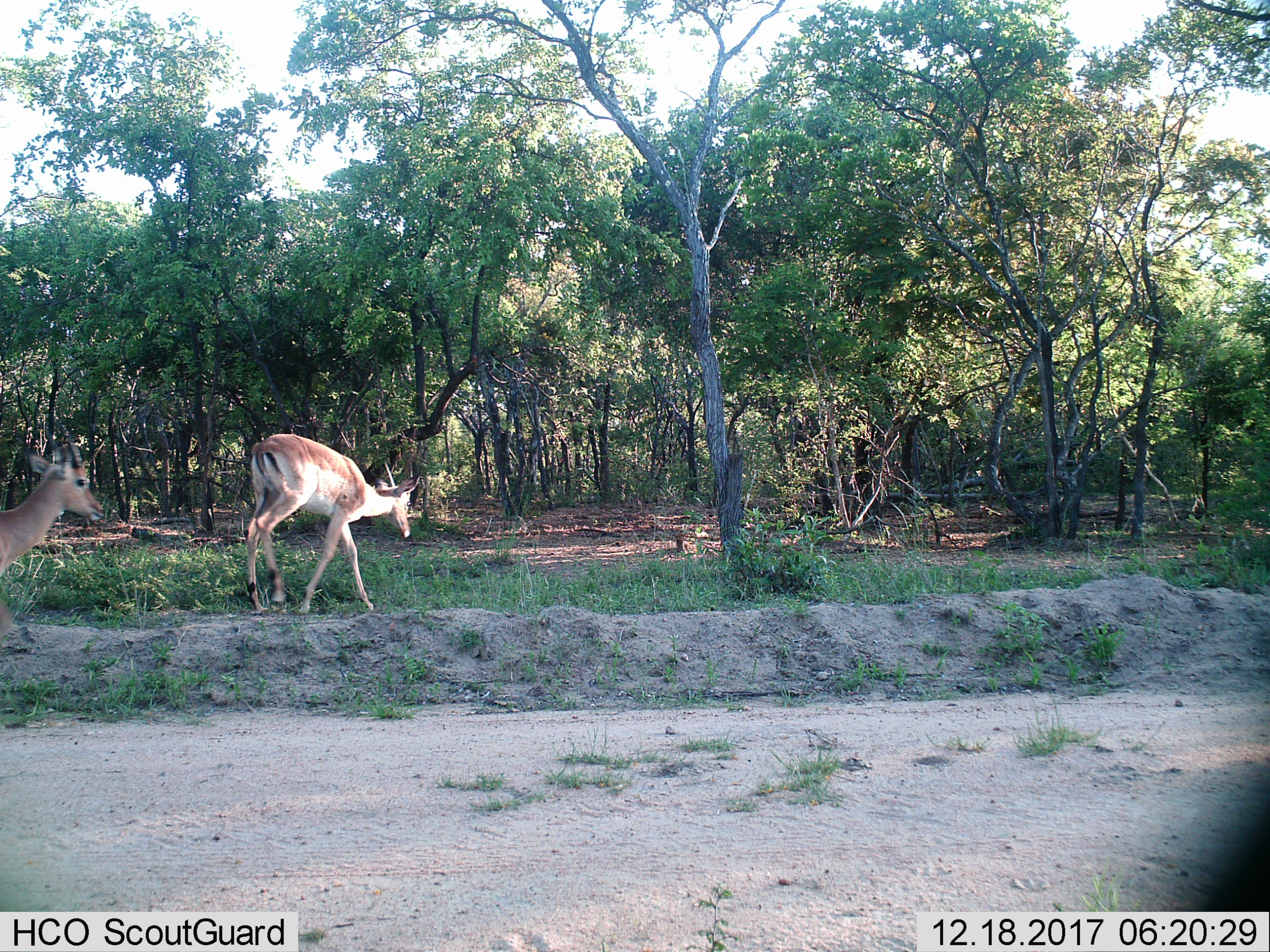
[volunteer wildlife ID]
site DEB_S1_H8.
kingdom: Animalia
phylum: Chordata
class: Mammalia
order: Artiodactyla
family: Bovidae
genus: Aepyceros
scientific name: Aepyceros melampus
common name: impala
Impala (Aepyceros melampus), count 2. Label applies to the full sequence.